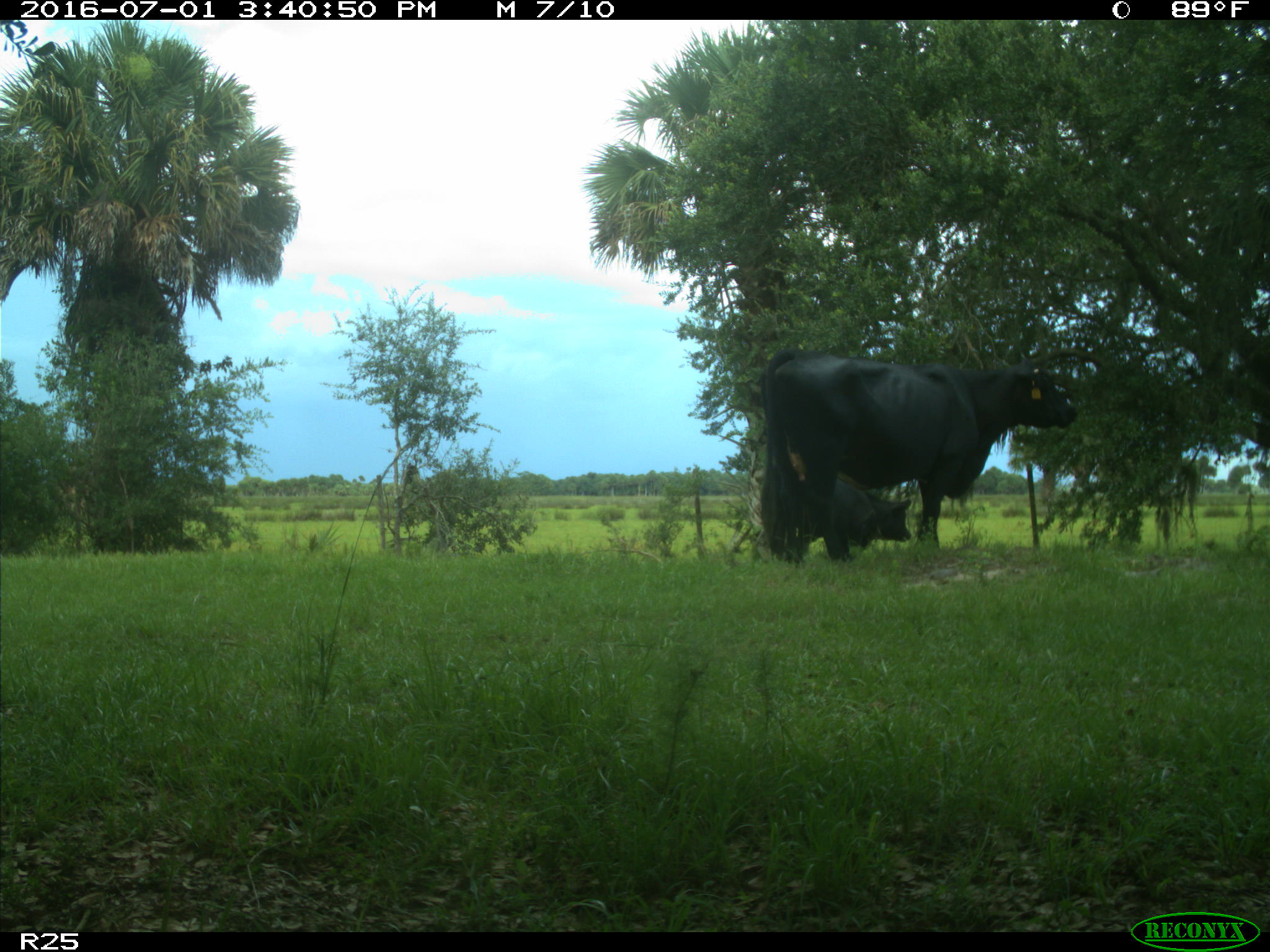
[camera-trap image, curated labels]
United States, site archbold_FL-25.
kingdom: Animalia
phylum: Chordata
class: Mammalia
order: Artiodactyla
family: Bovidae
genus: Bos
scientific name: Bos taurus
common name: domestic cow